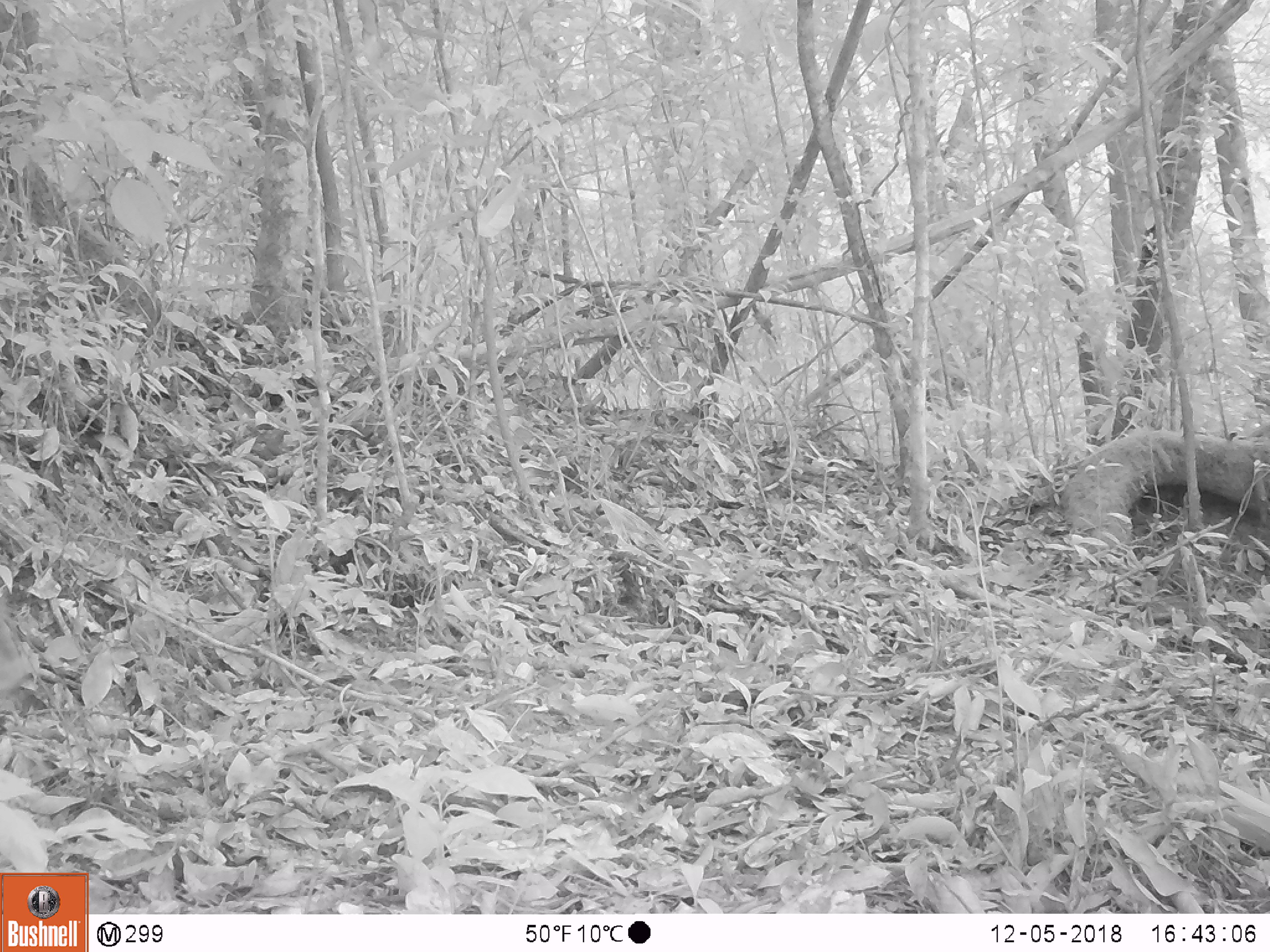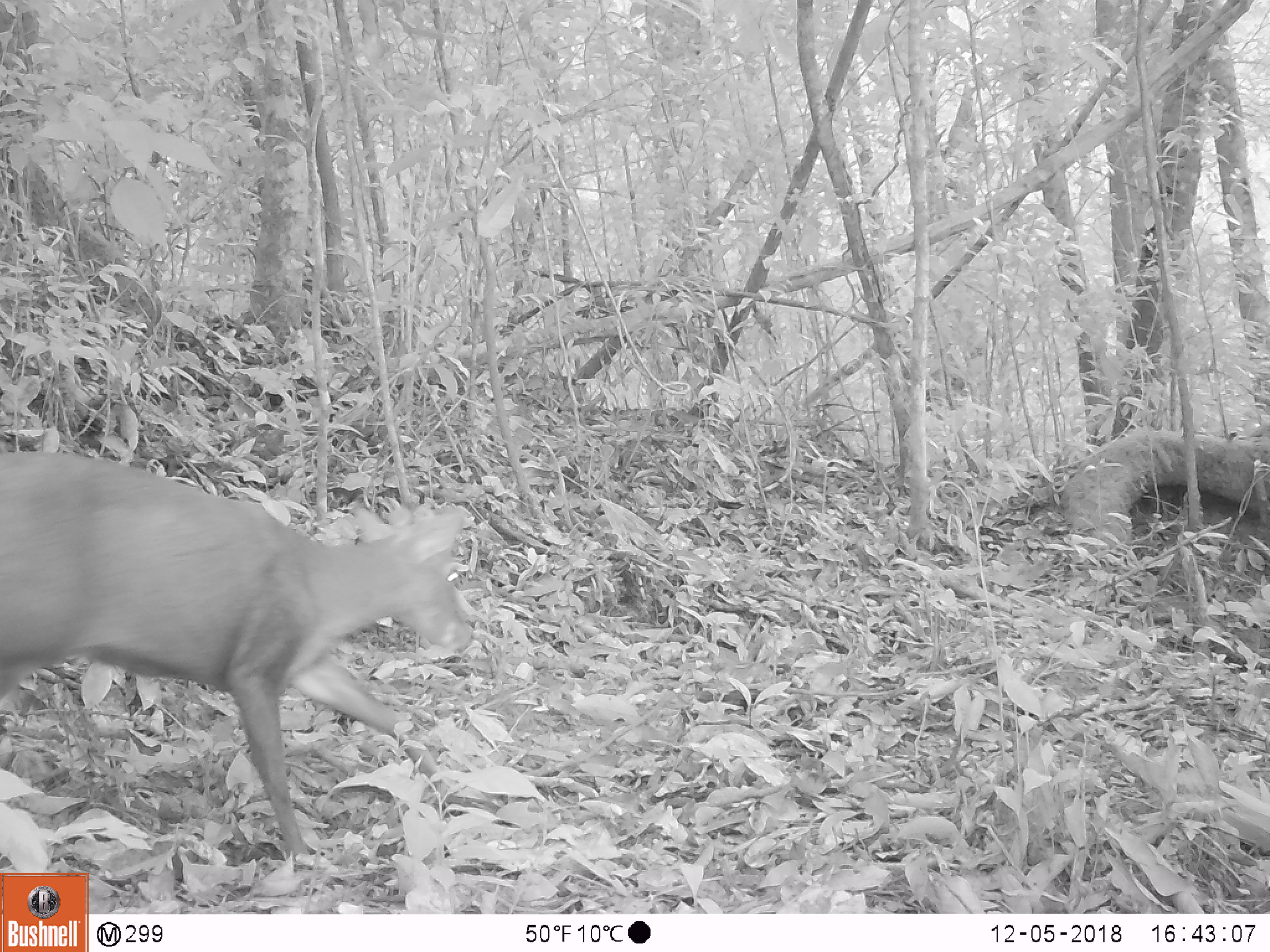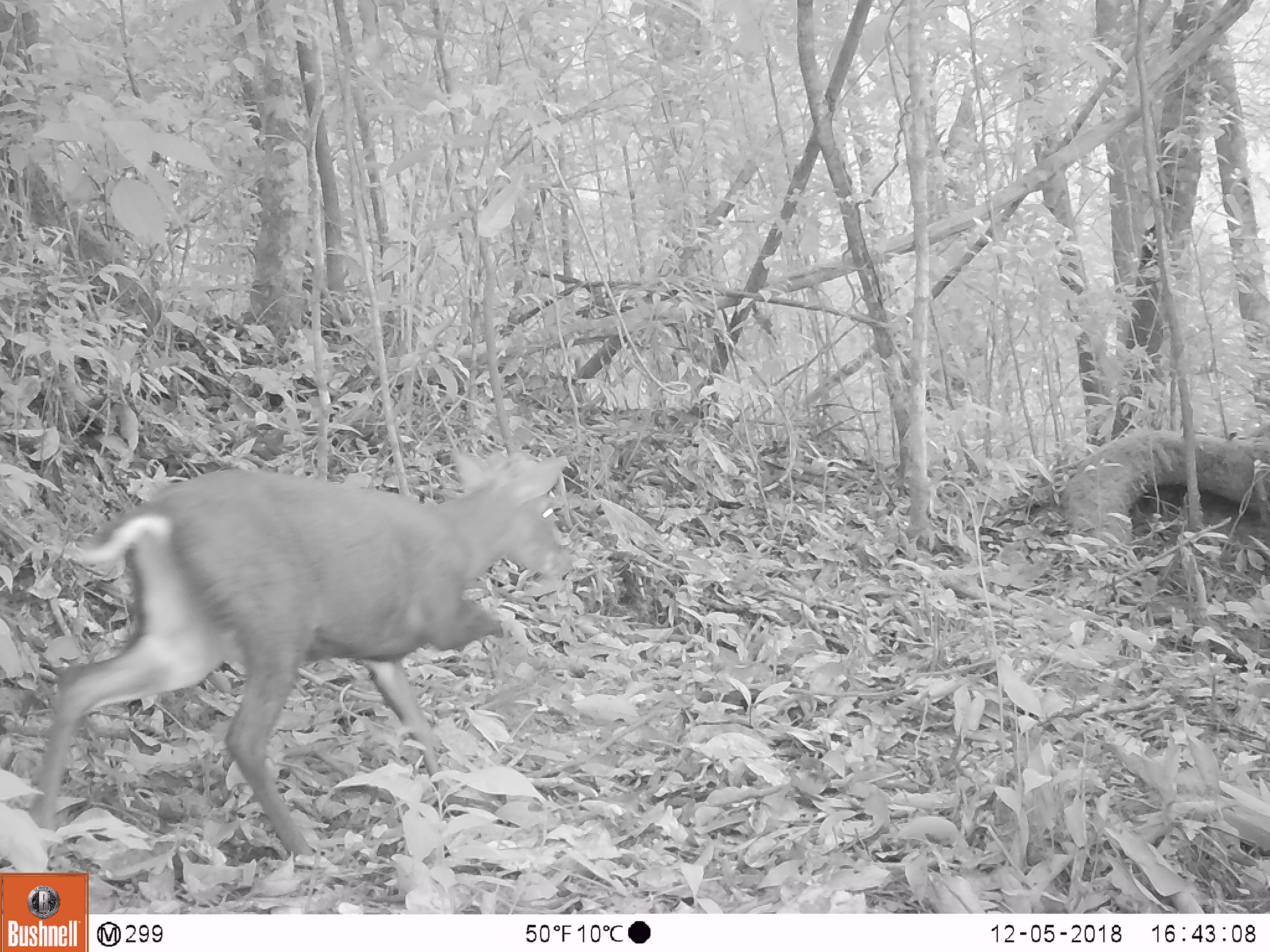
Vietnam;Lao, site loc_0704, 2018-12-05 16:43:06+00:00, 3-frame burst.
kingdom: Animalia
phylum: Chordata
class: Mammalia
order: Artiodactyla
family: Cervidae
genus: Muntiacus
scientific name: Muntiacus rooseveltorum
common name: roosevelt's muntjac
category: roosevelts muntjac group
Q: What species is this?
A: Roosevelts muntjac group (roosevelt's muntjac) (Muntiacus rooseveltorum).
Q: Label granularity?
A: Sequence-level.